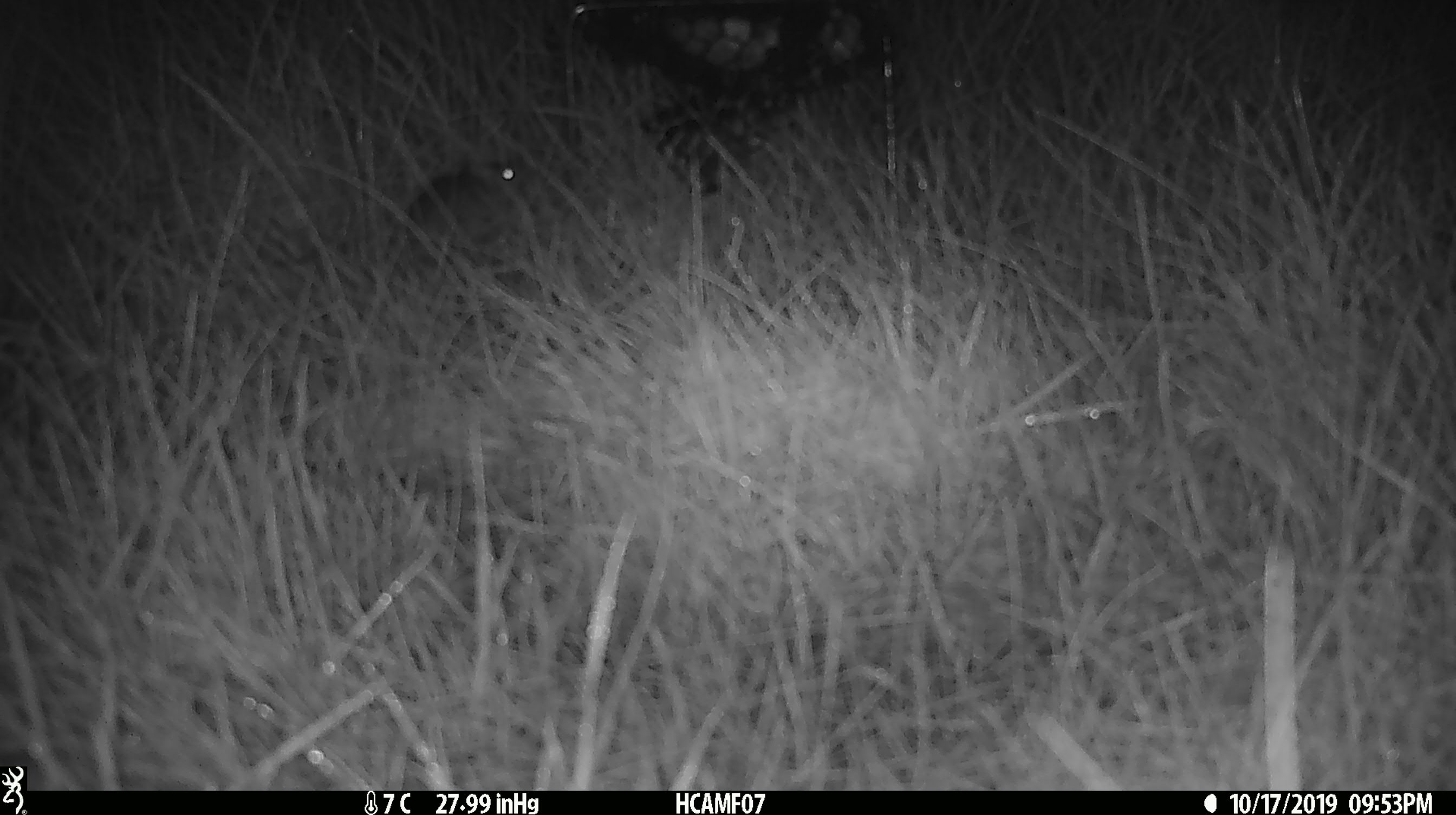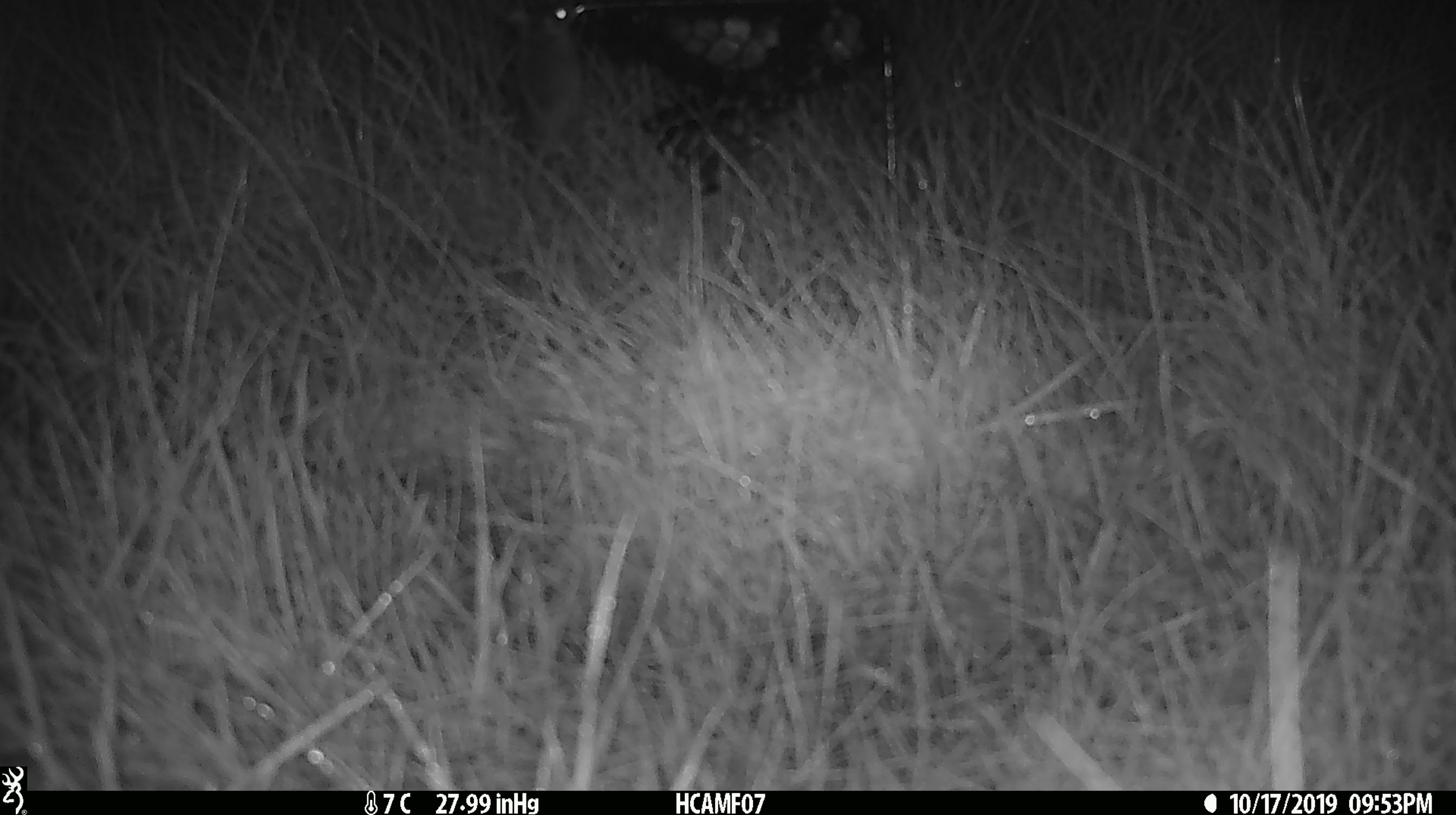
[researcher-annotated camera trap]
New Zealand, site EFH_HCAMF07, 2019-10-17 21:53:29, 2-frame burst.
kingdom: Animalia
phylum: Chordata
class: Mammalia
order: Rodentia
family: Muridae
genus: Mus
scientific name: Mus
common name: mouse